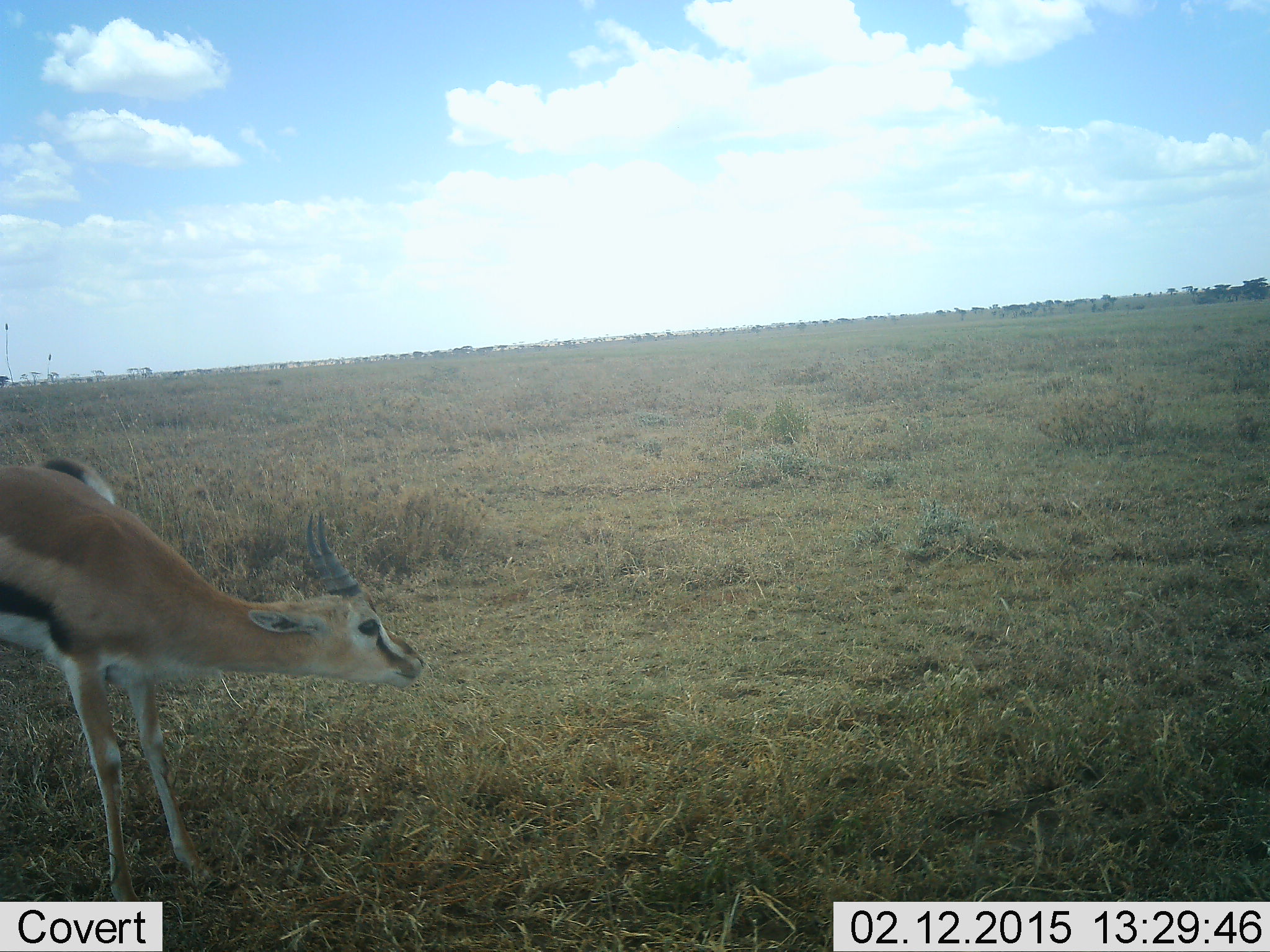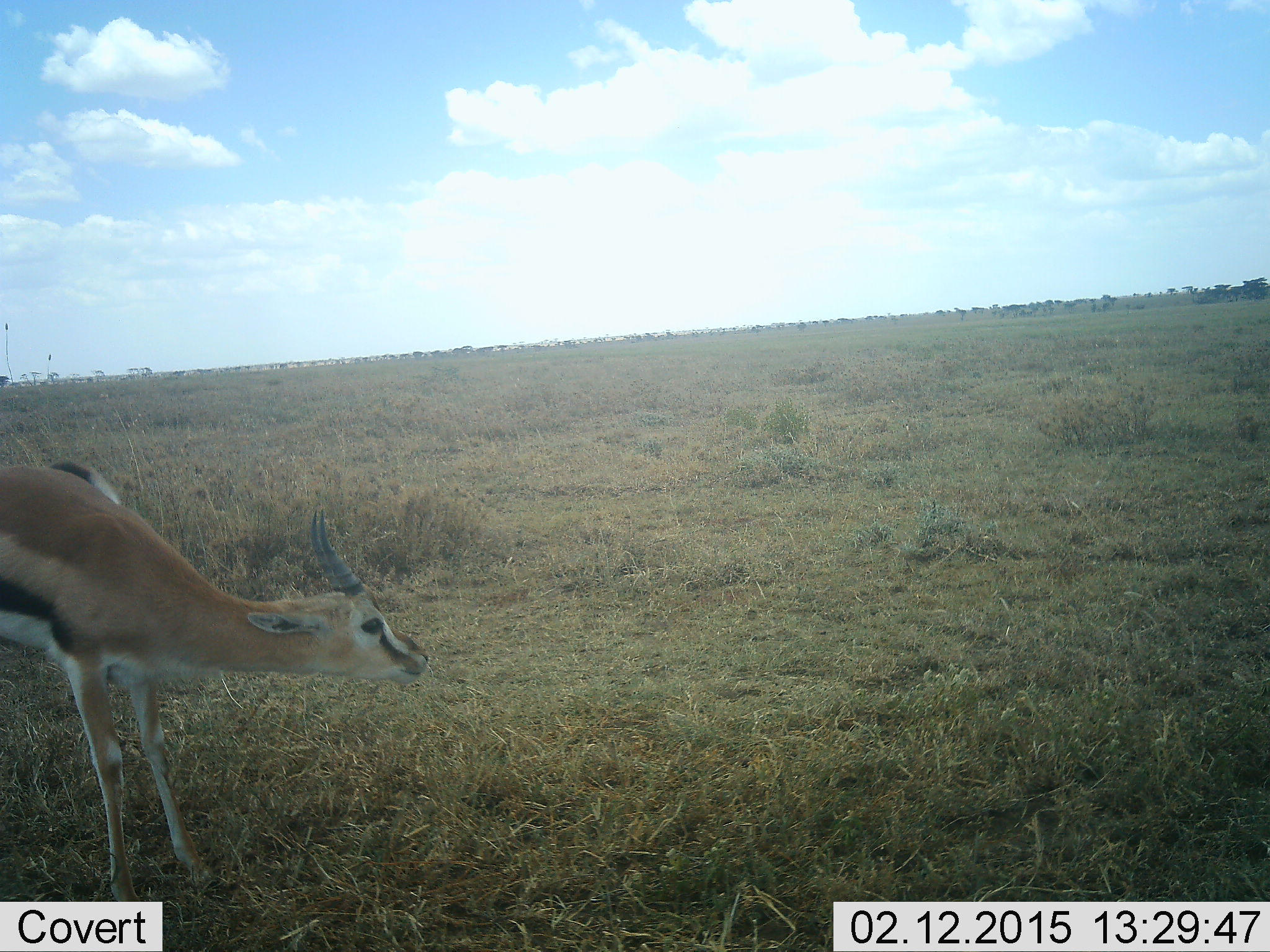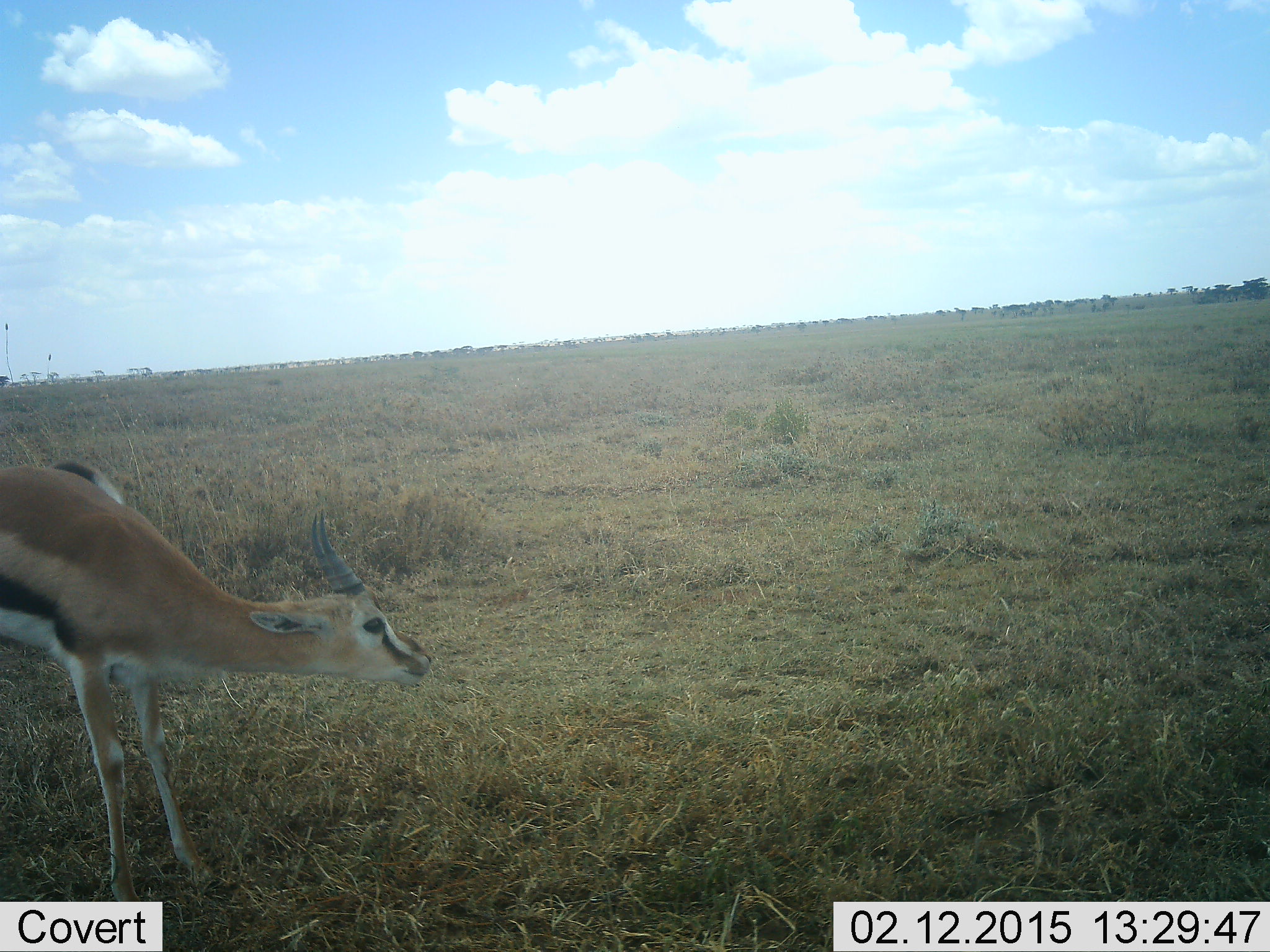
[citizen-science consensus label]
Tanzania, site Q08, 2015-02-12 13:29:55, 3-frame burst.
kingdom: Animalia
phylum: Chordata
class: Mammalia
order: Artiodactyla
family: Bovidae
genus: Eudorcas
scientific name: Eudorcas thomsonii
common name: thomson's gazelle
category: gazellethomsons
Gazellethomsons (thomson's gazelle) (Eudorcas thomsonii), count 1. Behavior (volunteer vote fractions): standing 80%, resting 0%, moving 20%, interacting 0%. Young present (vote fraction): 0%. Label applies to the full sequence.